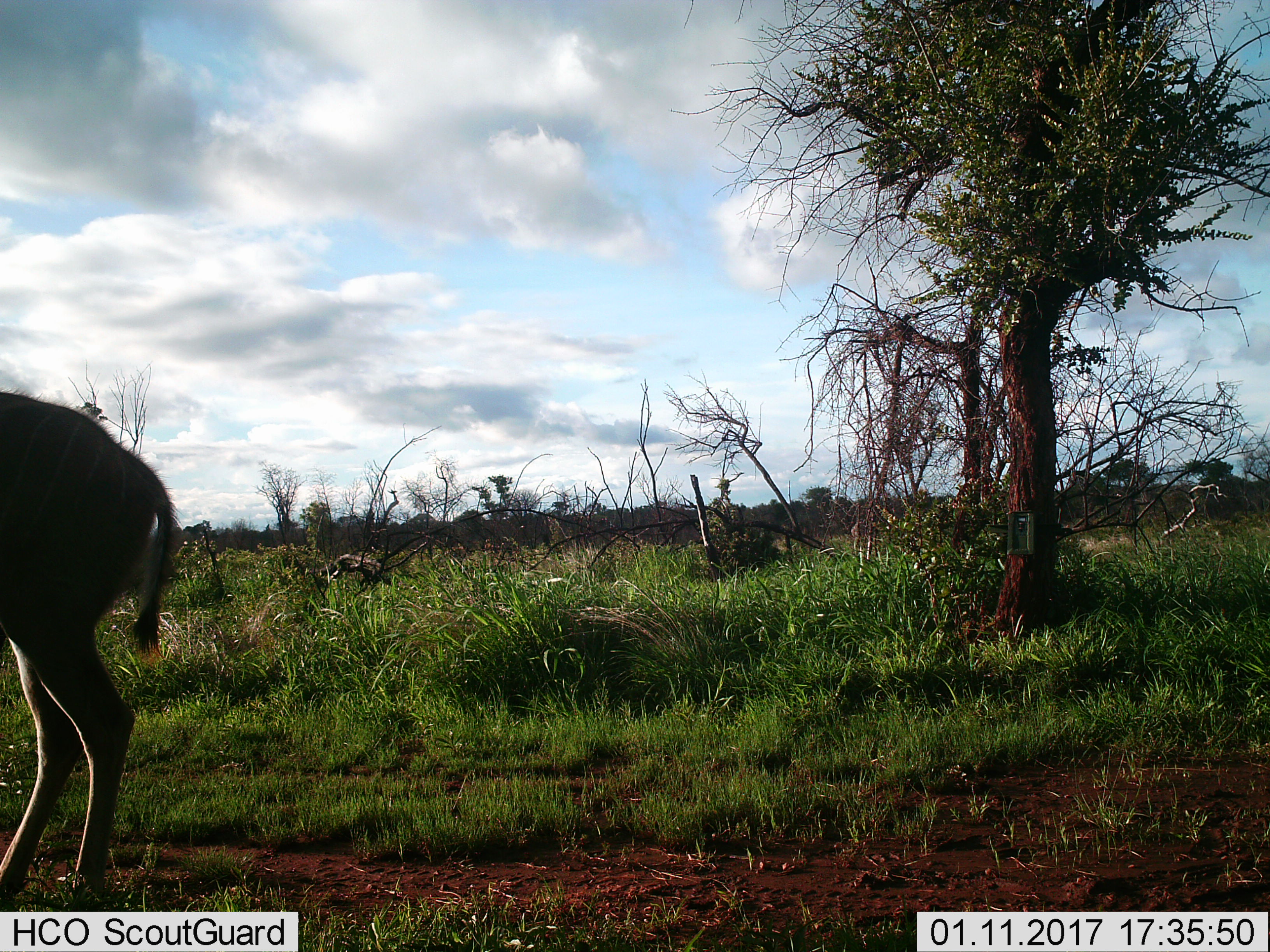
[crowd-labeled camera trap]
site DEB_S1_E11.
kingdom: Animalia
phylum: Chordata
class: Mammalia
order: Artiodactyla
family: Bovidae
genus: Tragelaphus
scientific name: Tragelaphus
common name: kudu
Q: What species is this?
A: Kudu (Tragelaphus).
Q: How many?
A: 1.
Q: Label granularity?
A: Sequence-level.